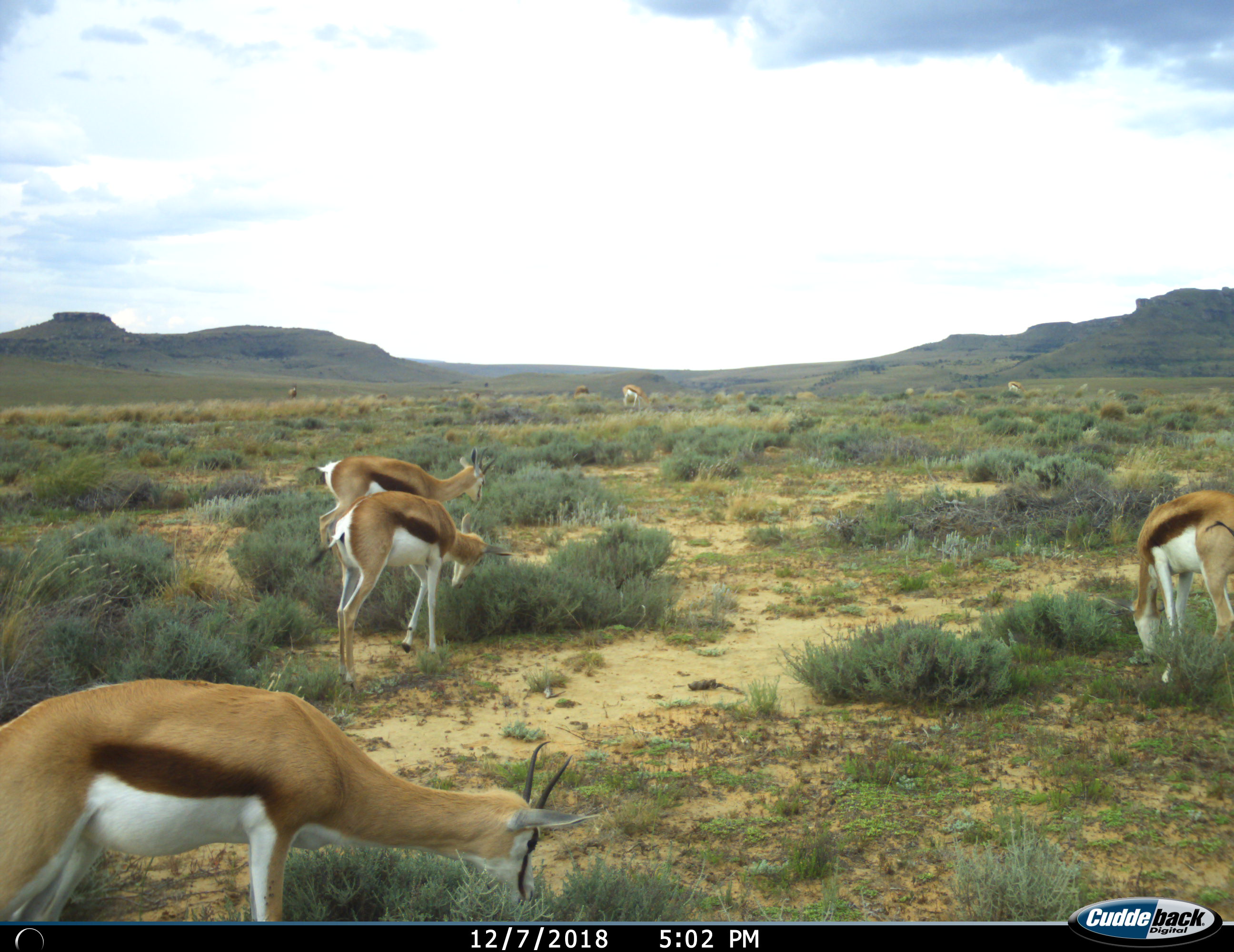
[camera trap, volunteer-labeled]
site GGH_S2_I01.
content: unidentified animal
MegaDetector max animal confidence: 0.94